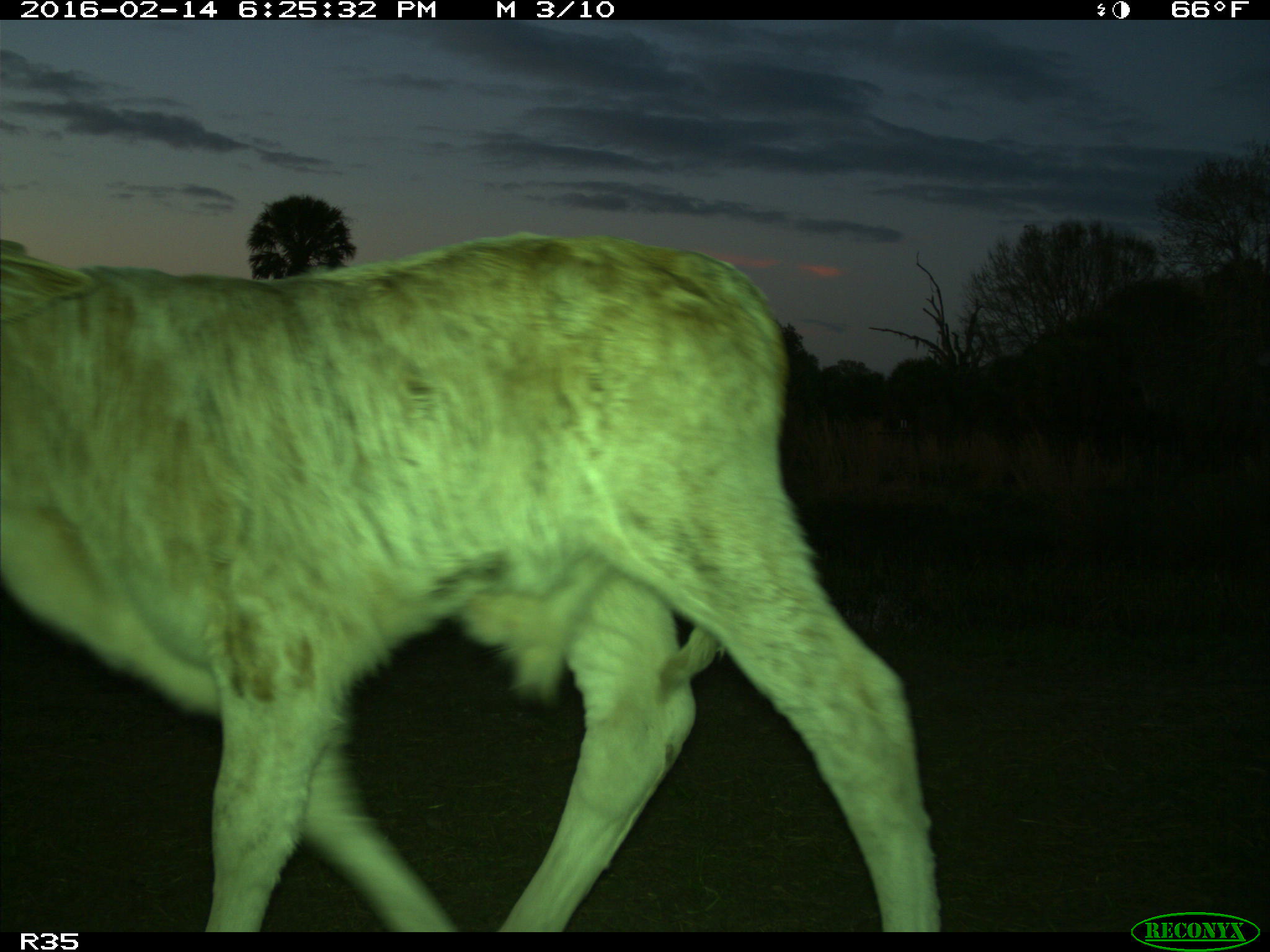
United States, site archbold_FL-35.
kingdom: Animalia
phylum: Chordata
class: Mammalia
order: Artiodactyla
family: Bovidae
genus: Bos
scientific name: Bos taurus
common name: domestic cow